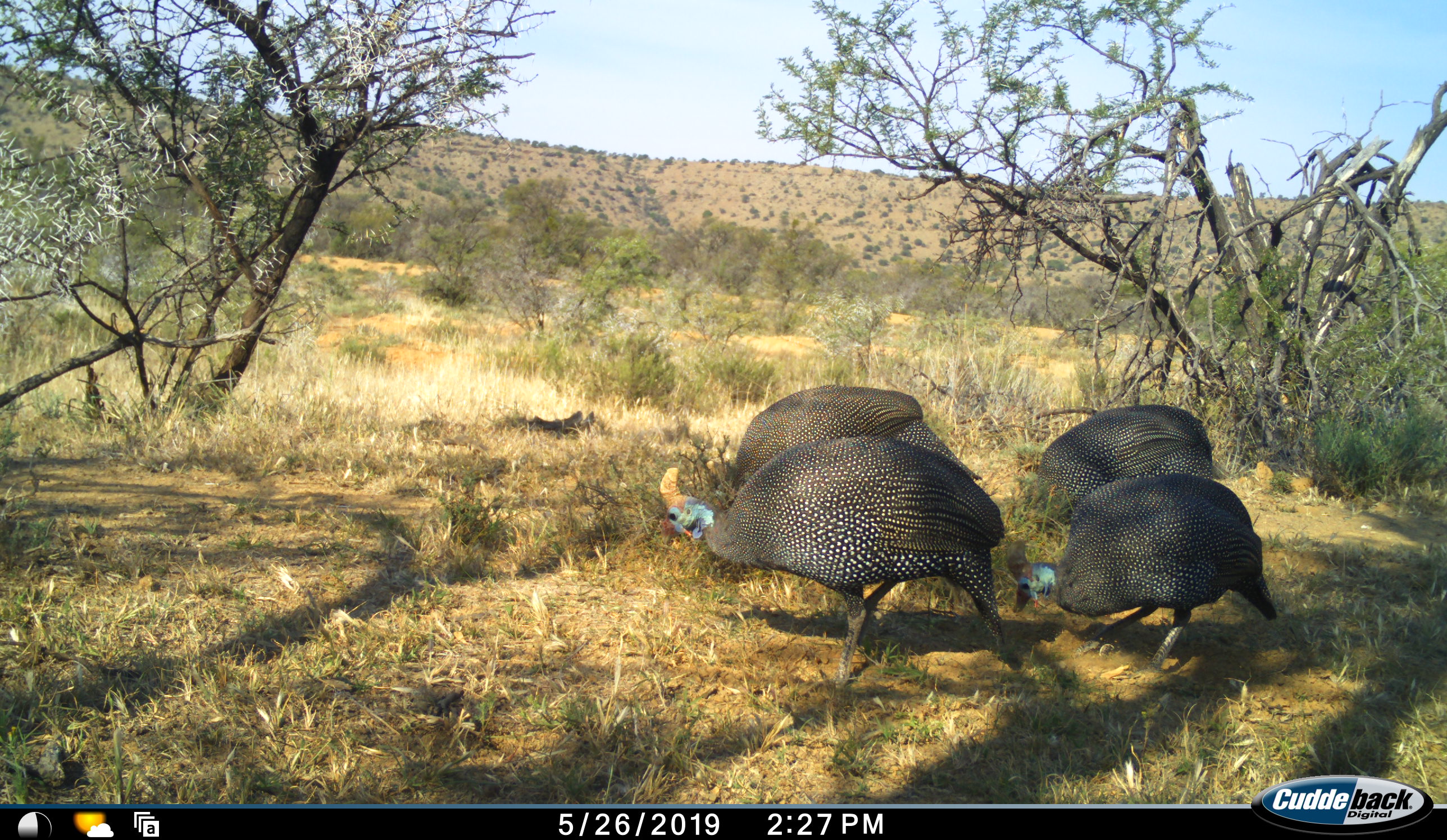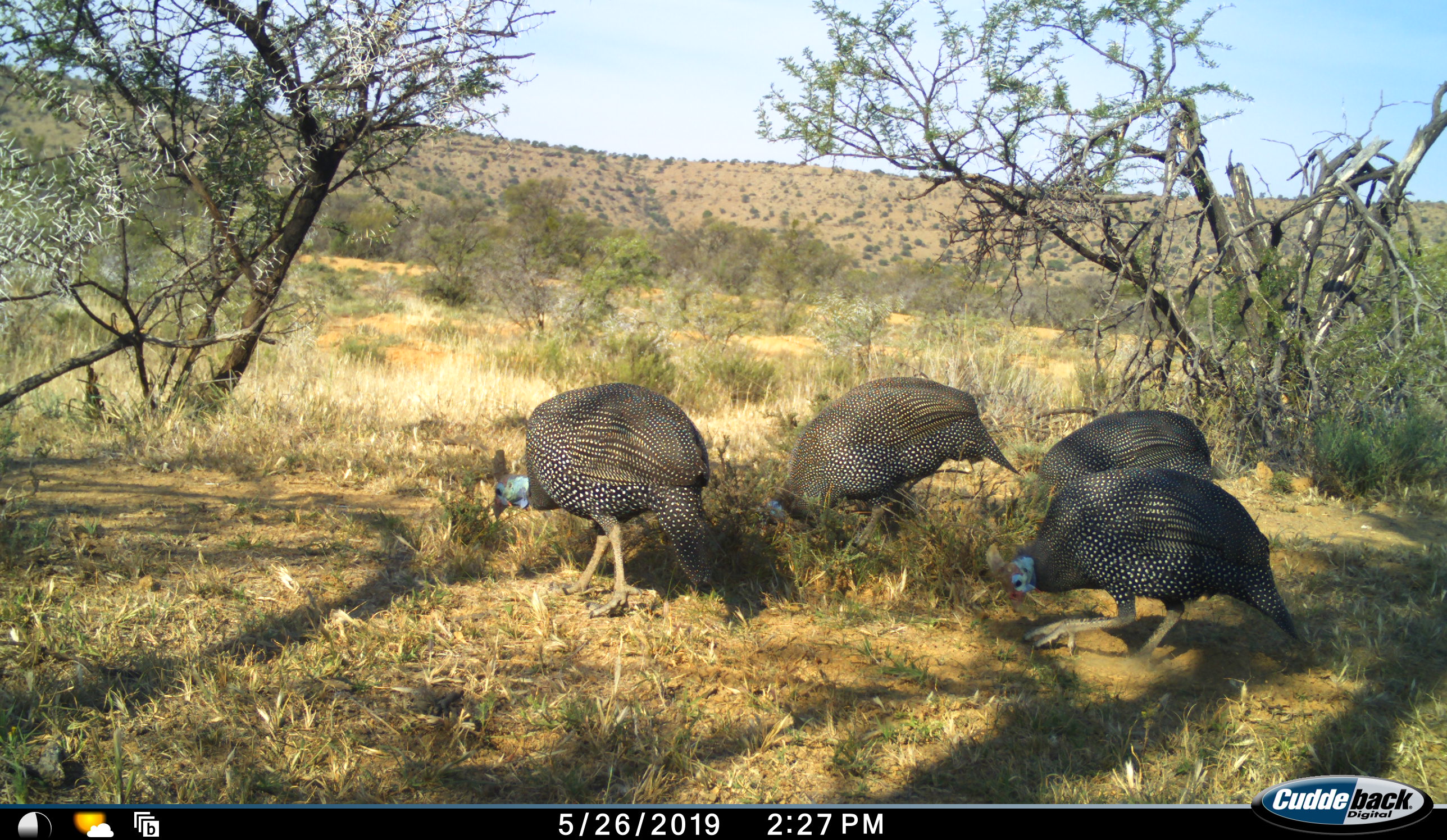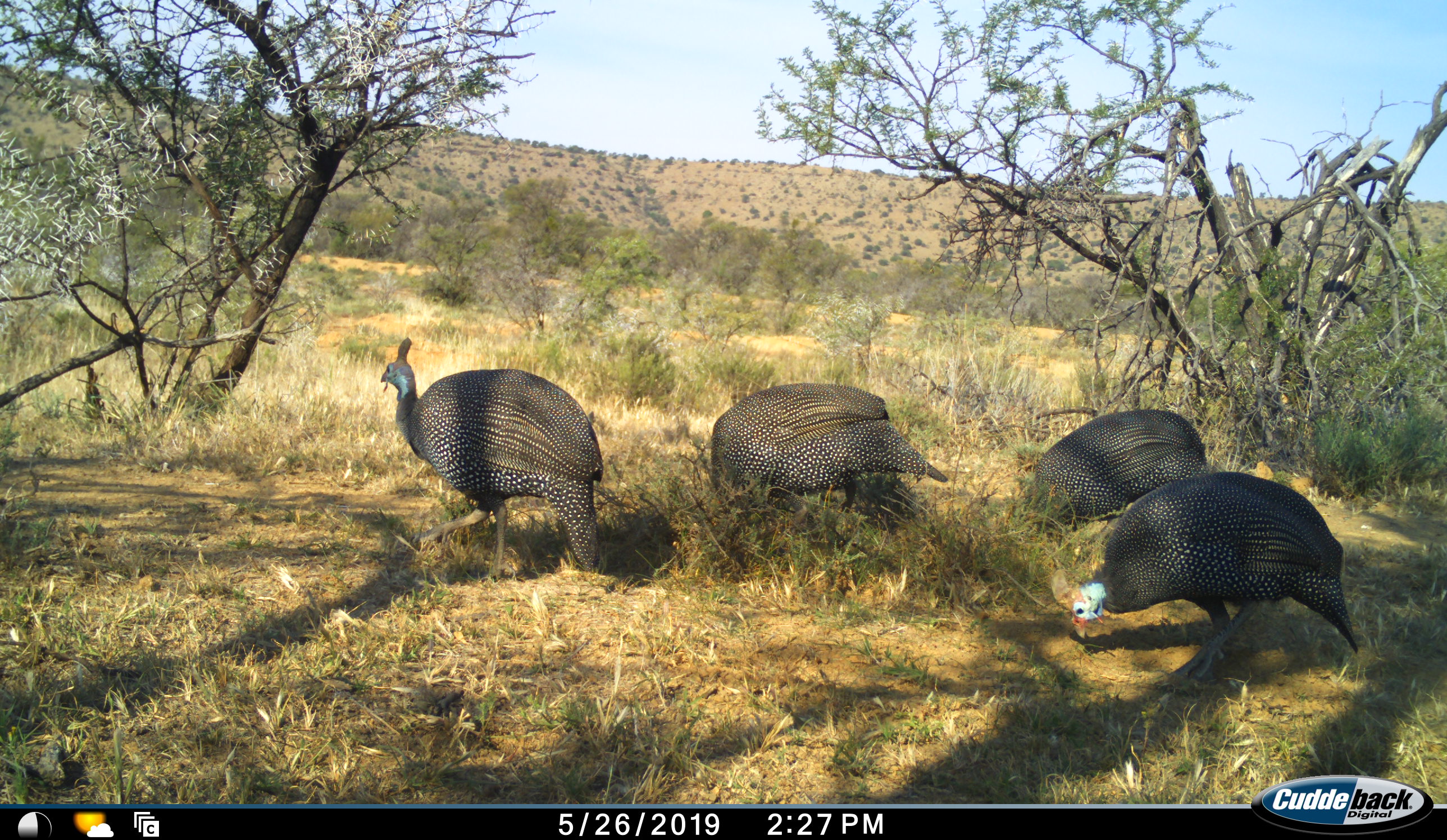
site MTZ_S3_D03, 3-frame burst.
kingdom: Animalia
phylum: Chordata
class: Aves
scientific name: Aves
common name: bird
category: birdother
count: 4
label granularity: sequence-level